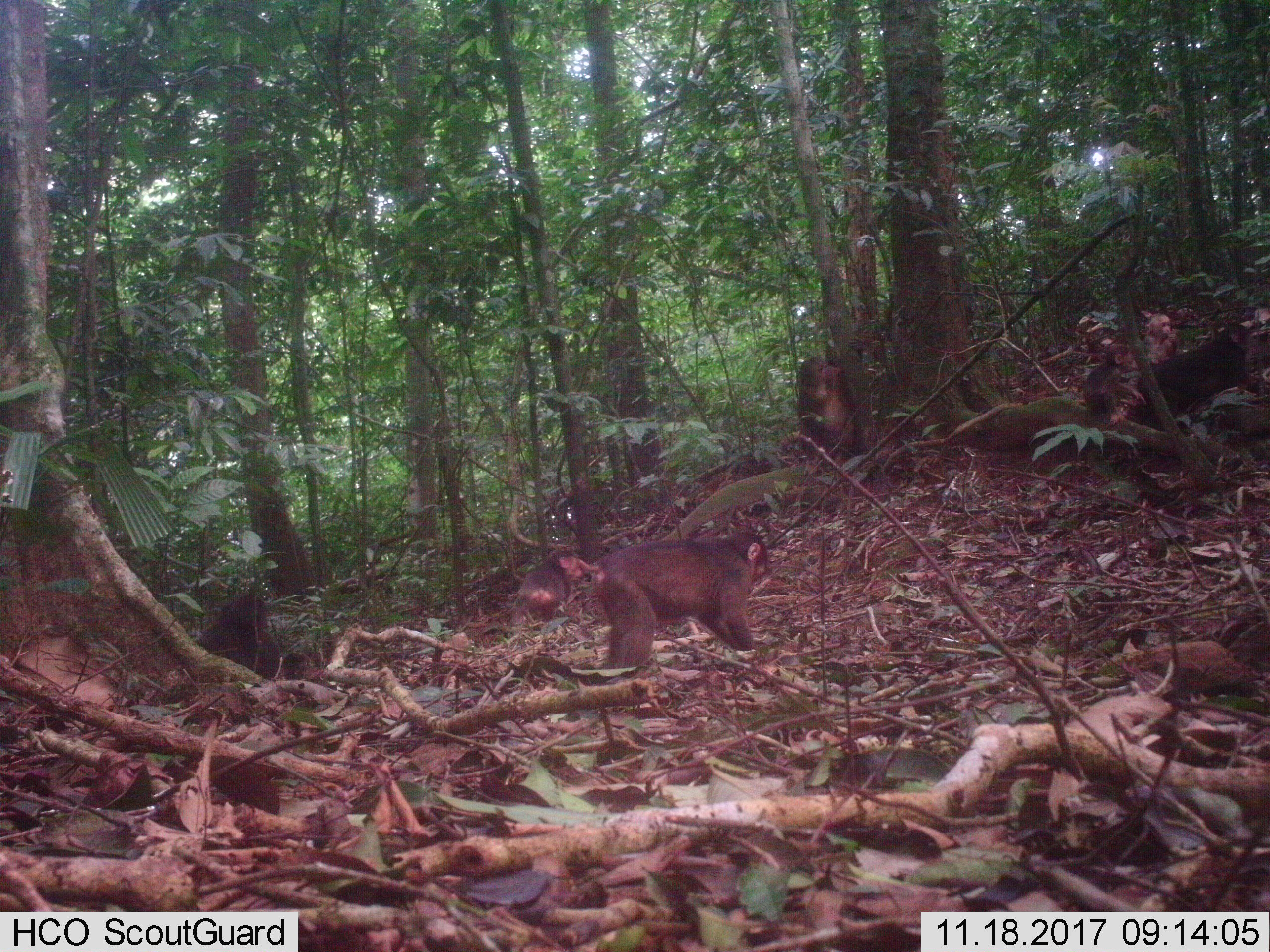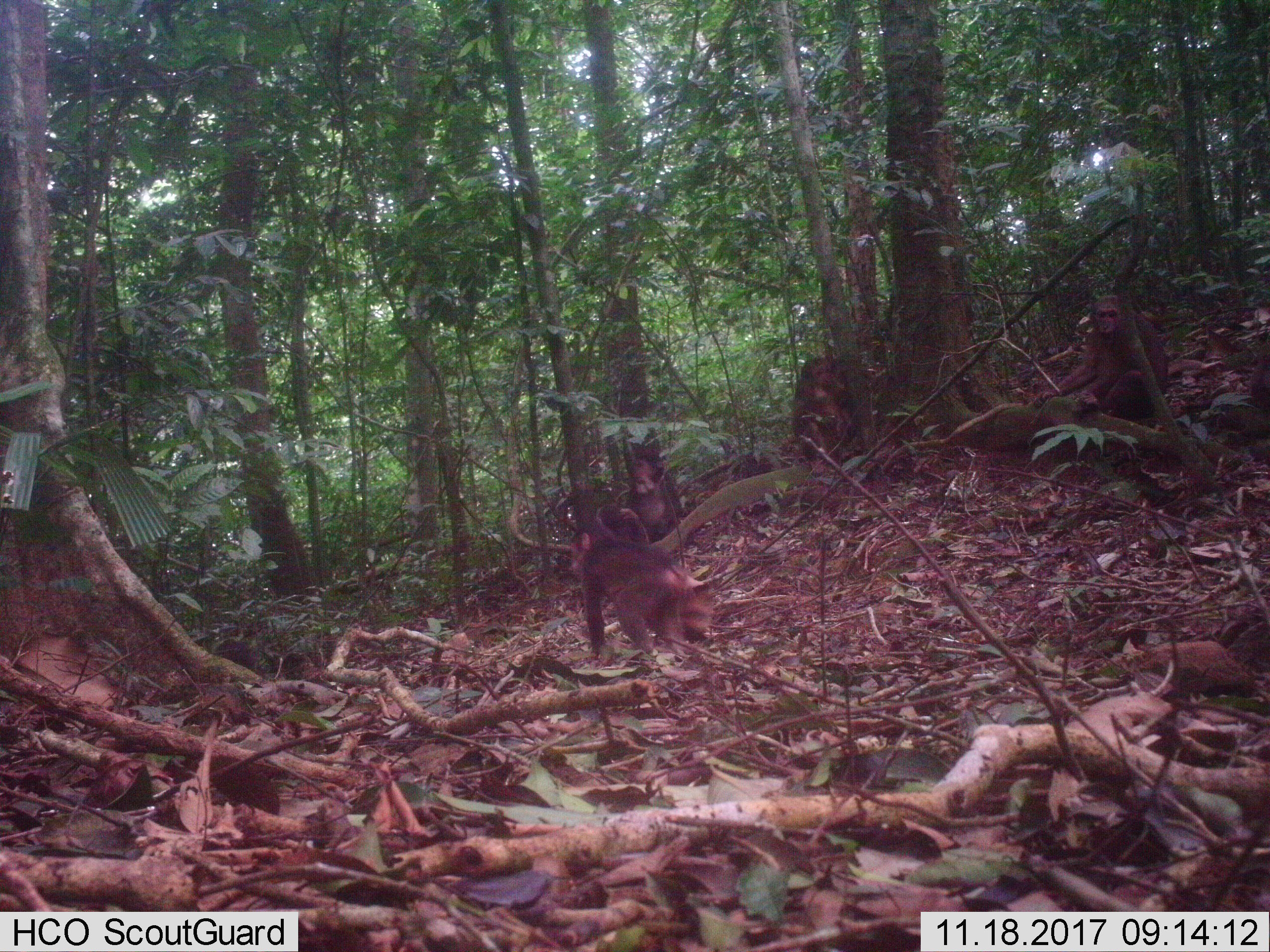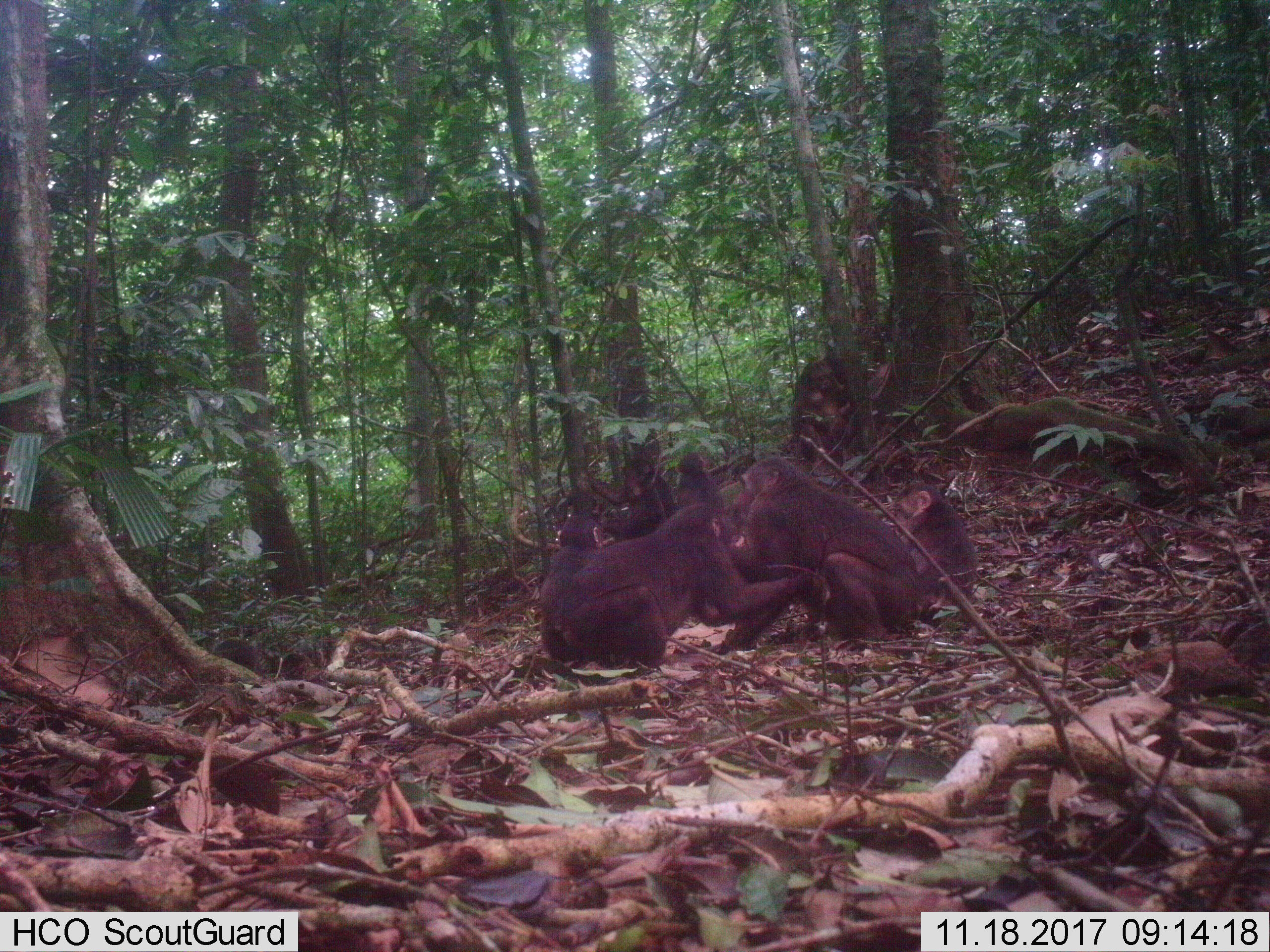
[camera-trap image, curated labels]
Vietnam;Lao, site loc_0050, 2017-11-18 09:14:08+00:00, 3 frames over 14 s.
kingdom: Animalia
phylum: Chordata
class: Mammalia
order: Primates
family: Cercopithecidae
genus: Macaca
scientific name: Macaca arctoides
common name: stump-tailed macaque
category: stump tailed macaque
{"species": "stump tailed macaque (stump-tailed macaque) (Macaca arctoides)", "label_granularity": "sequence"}